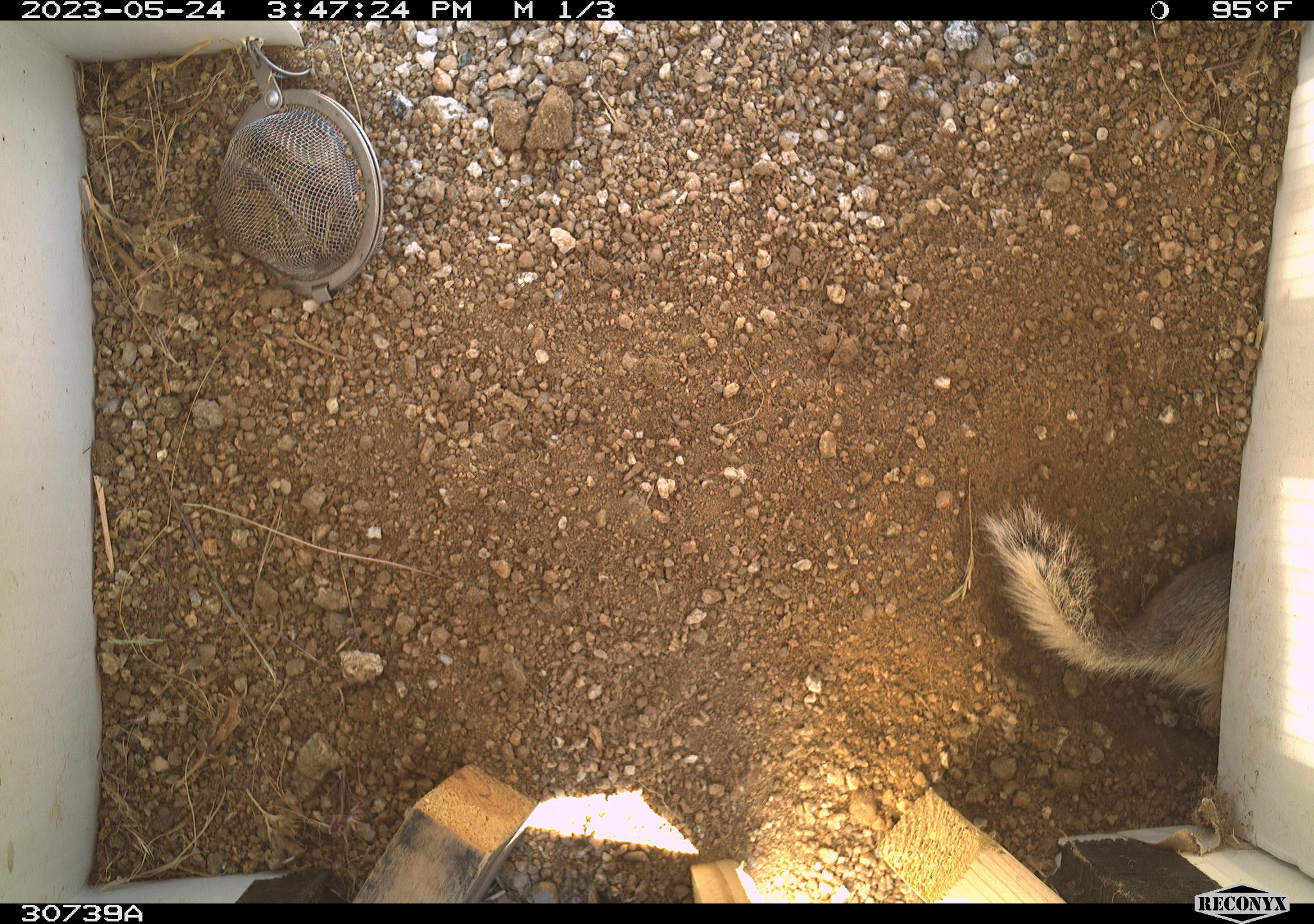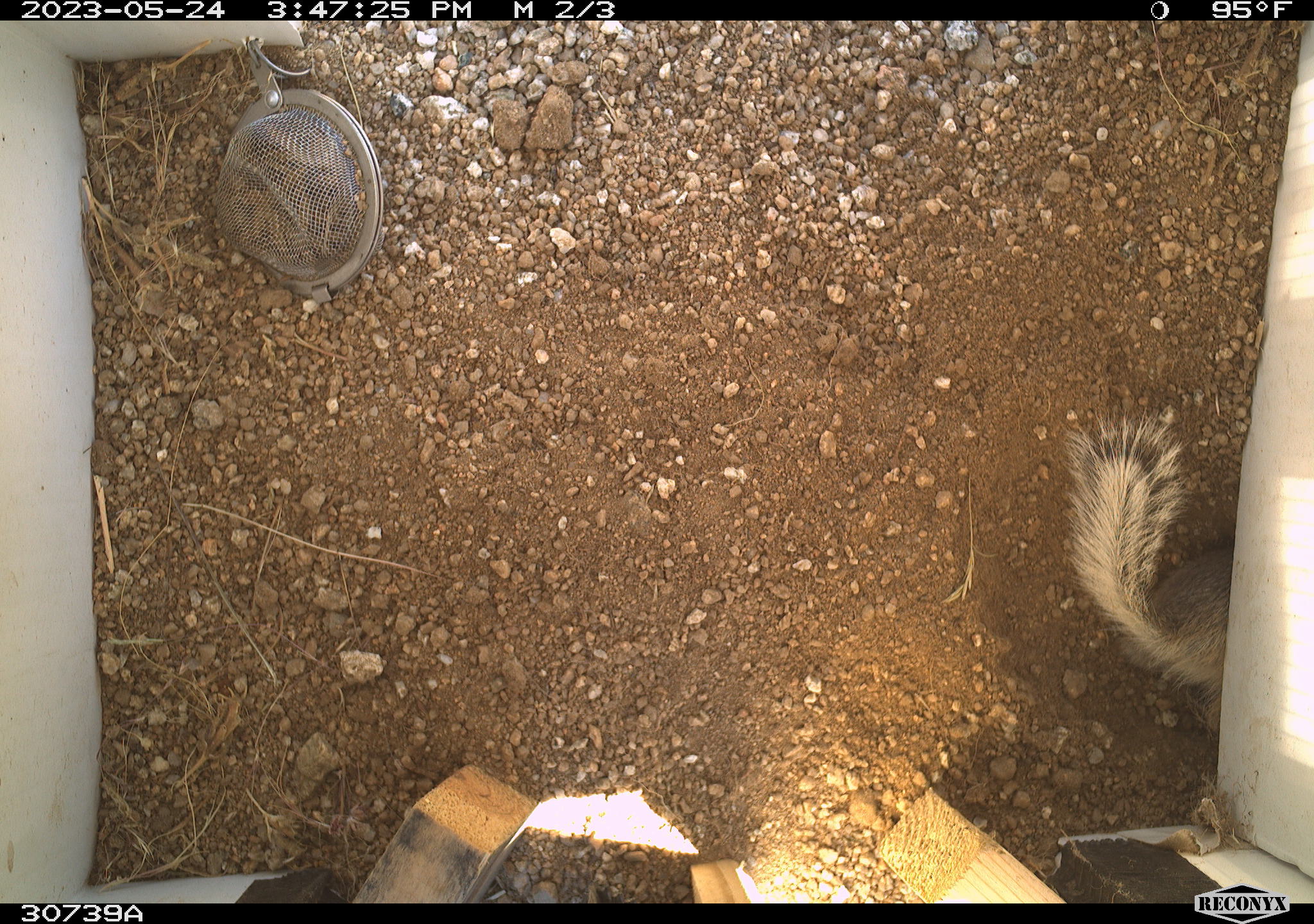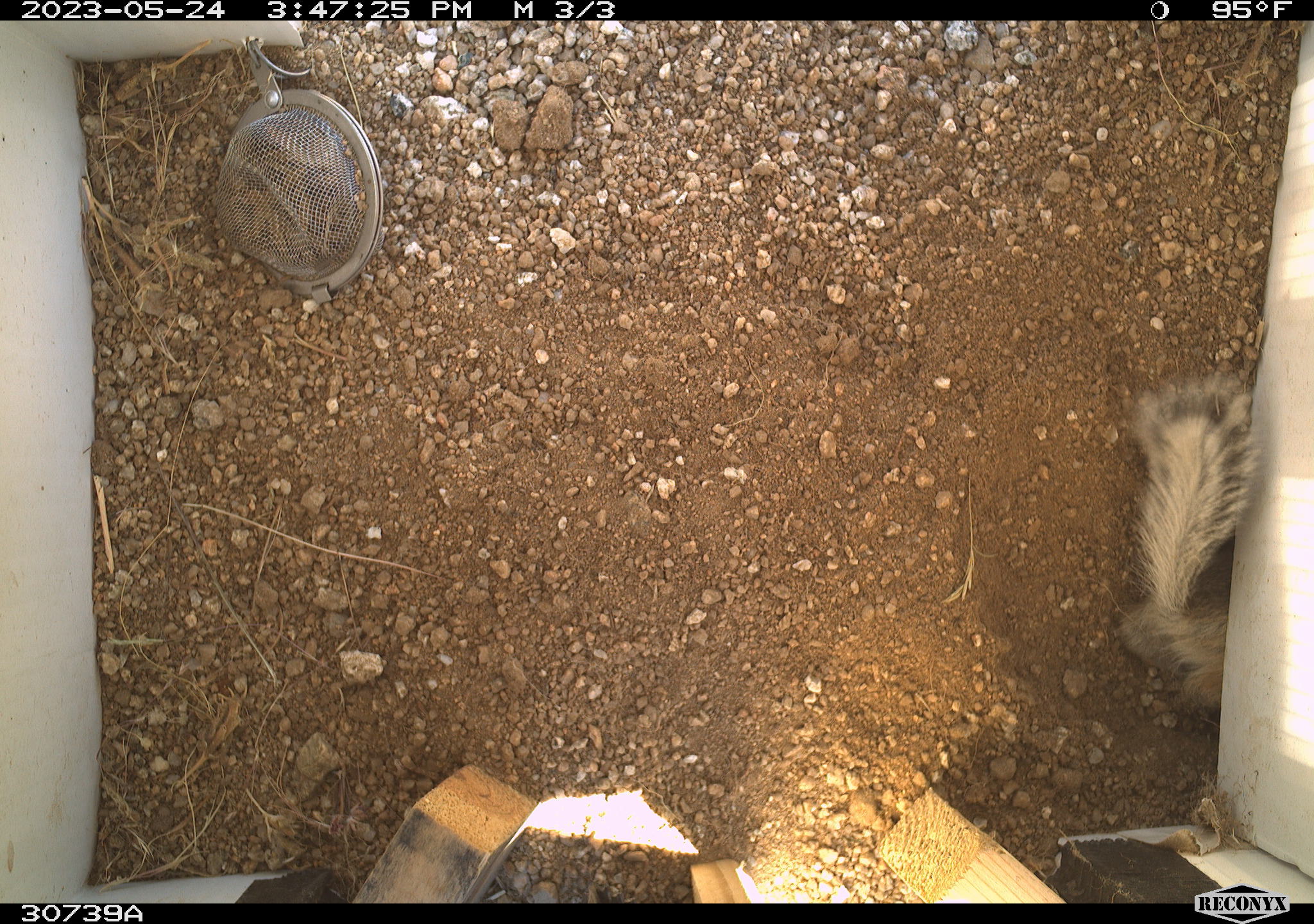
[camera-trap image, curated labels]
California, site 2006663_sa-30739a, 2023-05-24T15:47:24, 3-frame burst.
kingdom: Animalia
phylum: Chordata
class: Mammalia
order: Rodentia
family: Sciuridae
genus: Ammospermophilus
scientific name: Ammospermophilus leucurus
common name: white-tailed antelope squirrel